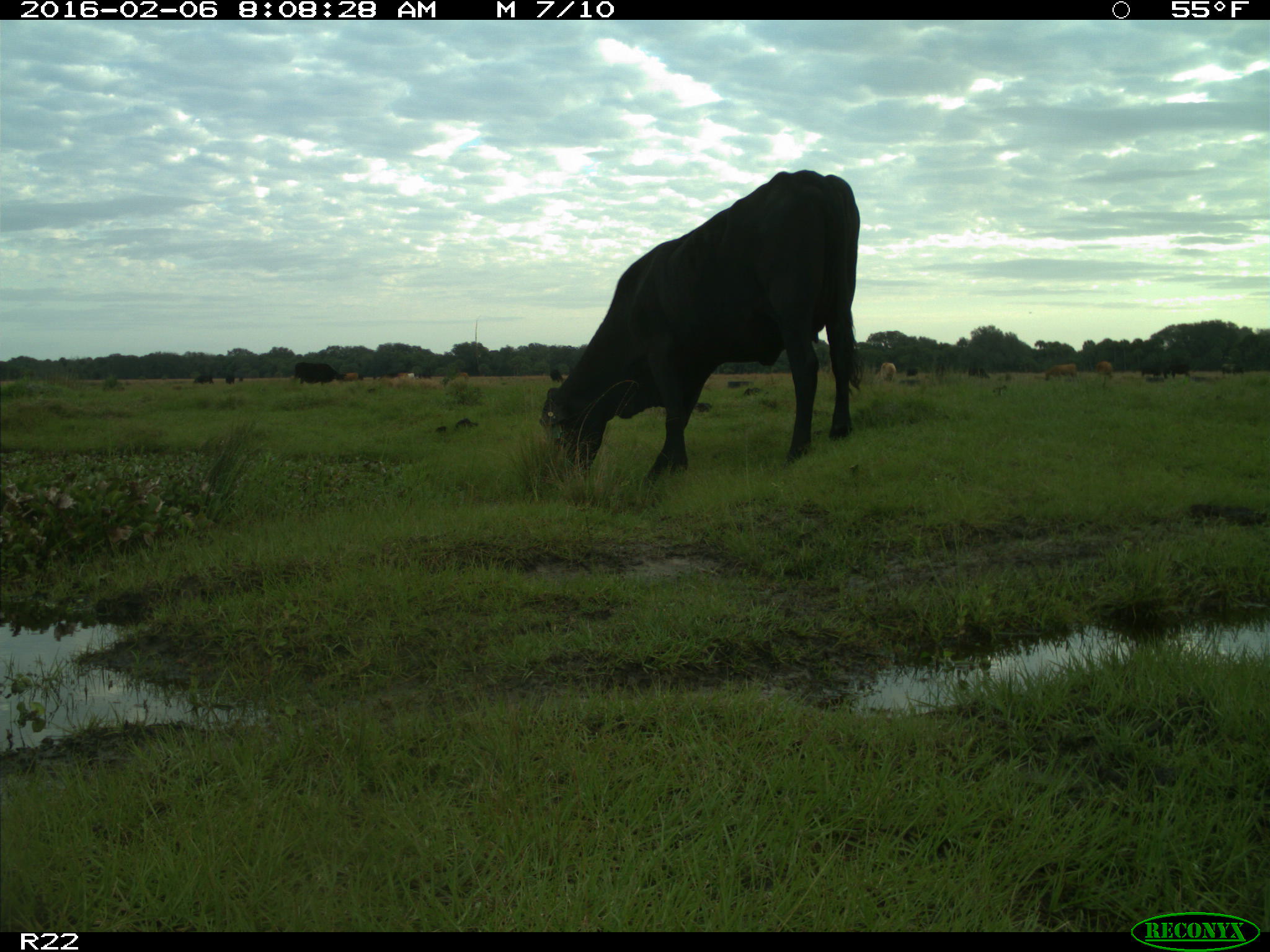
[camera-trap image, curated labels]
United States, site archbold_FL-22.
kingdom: Animalia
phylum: Chordata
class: Mammalia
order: Artiodactyla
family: Bovidae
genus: Bos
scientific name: Bos taurus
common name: domestic cow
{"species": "Bos taurus (domestic cow)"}